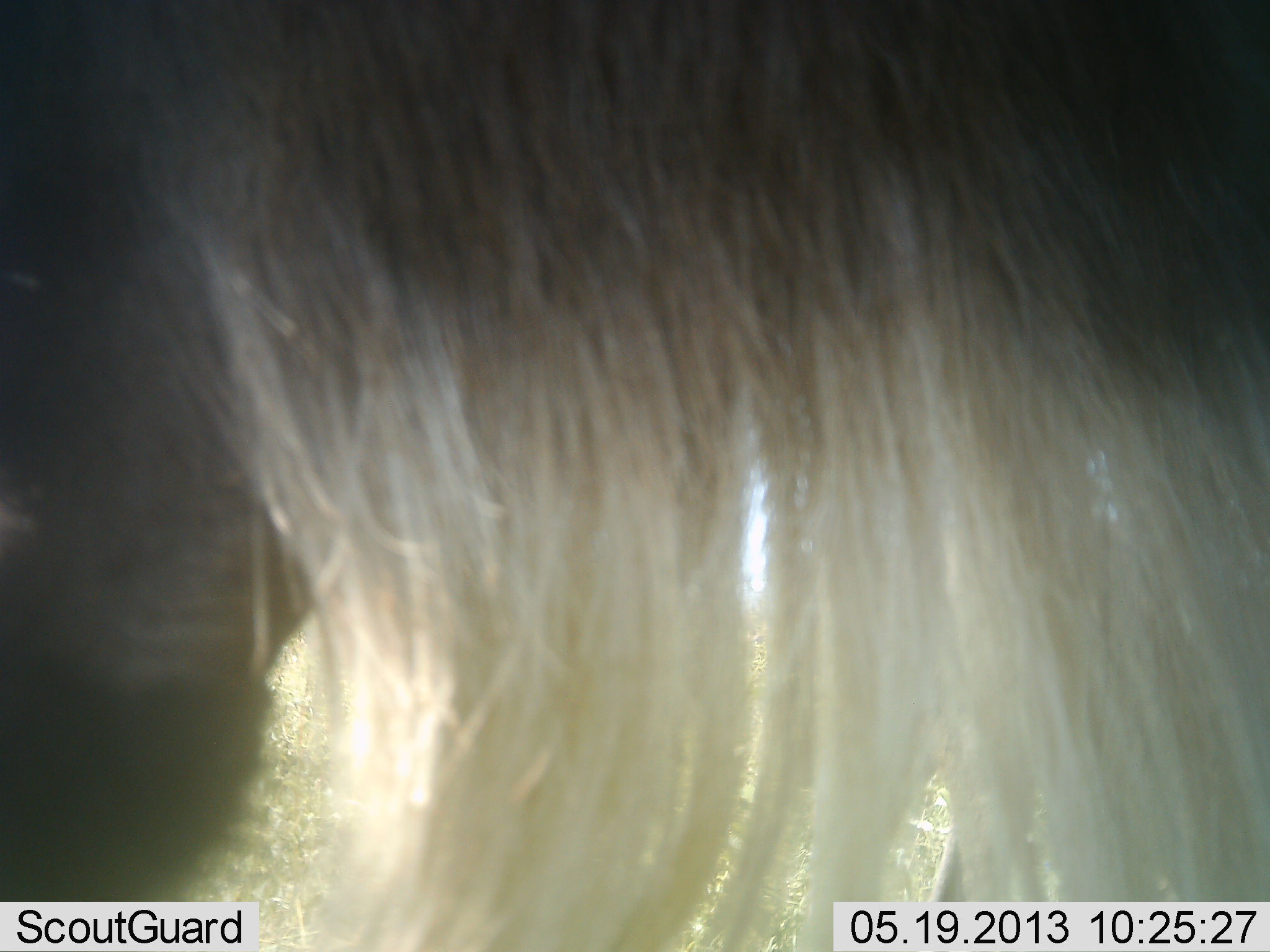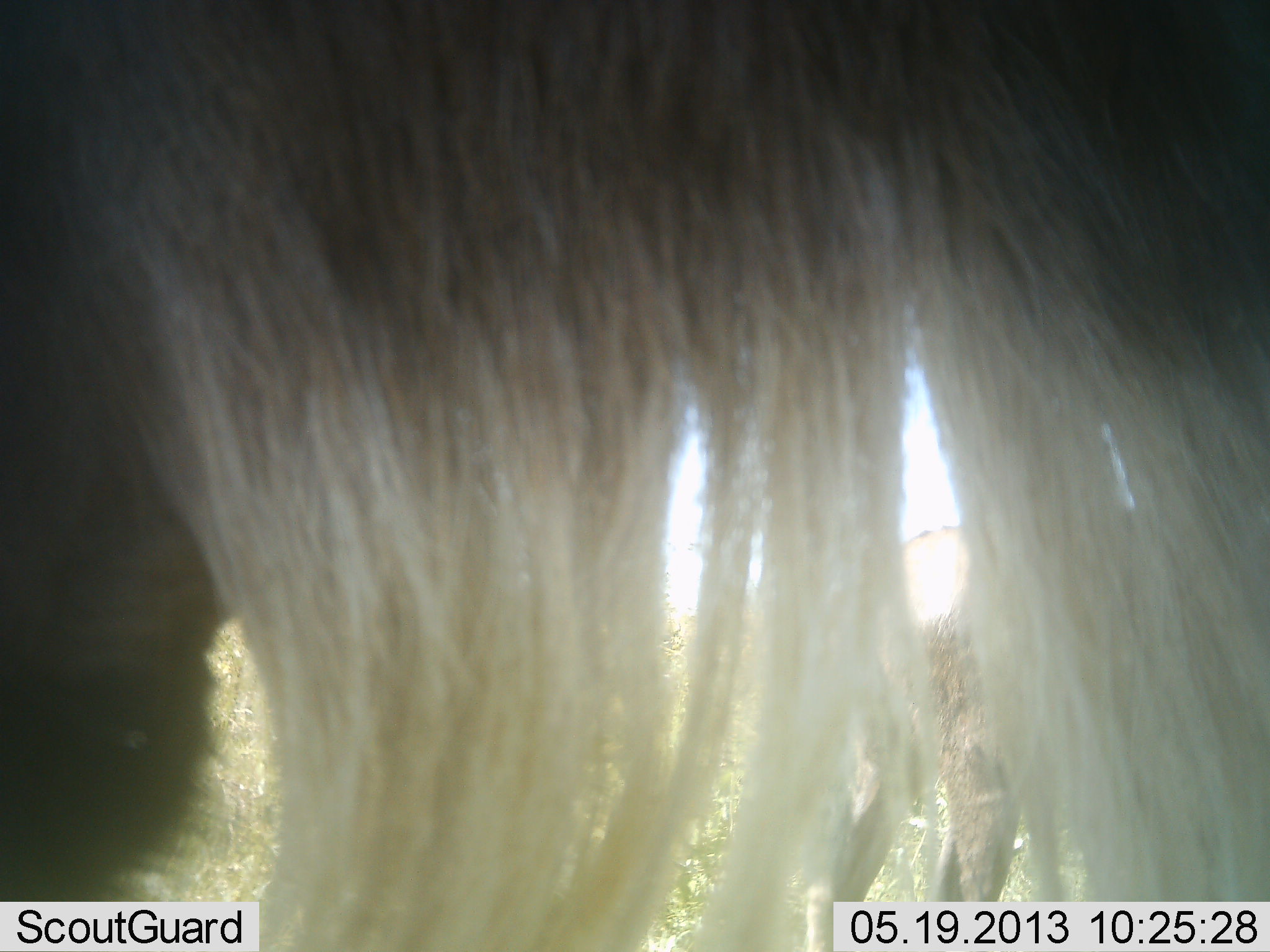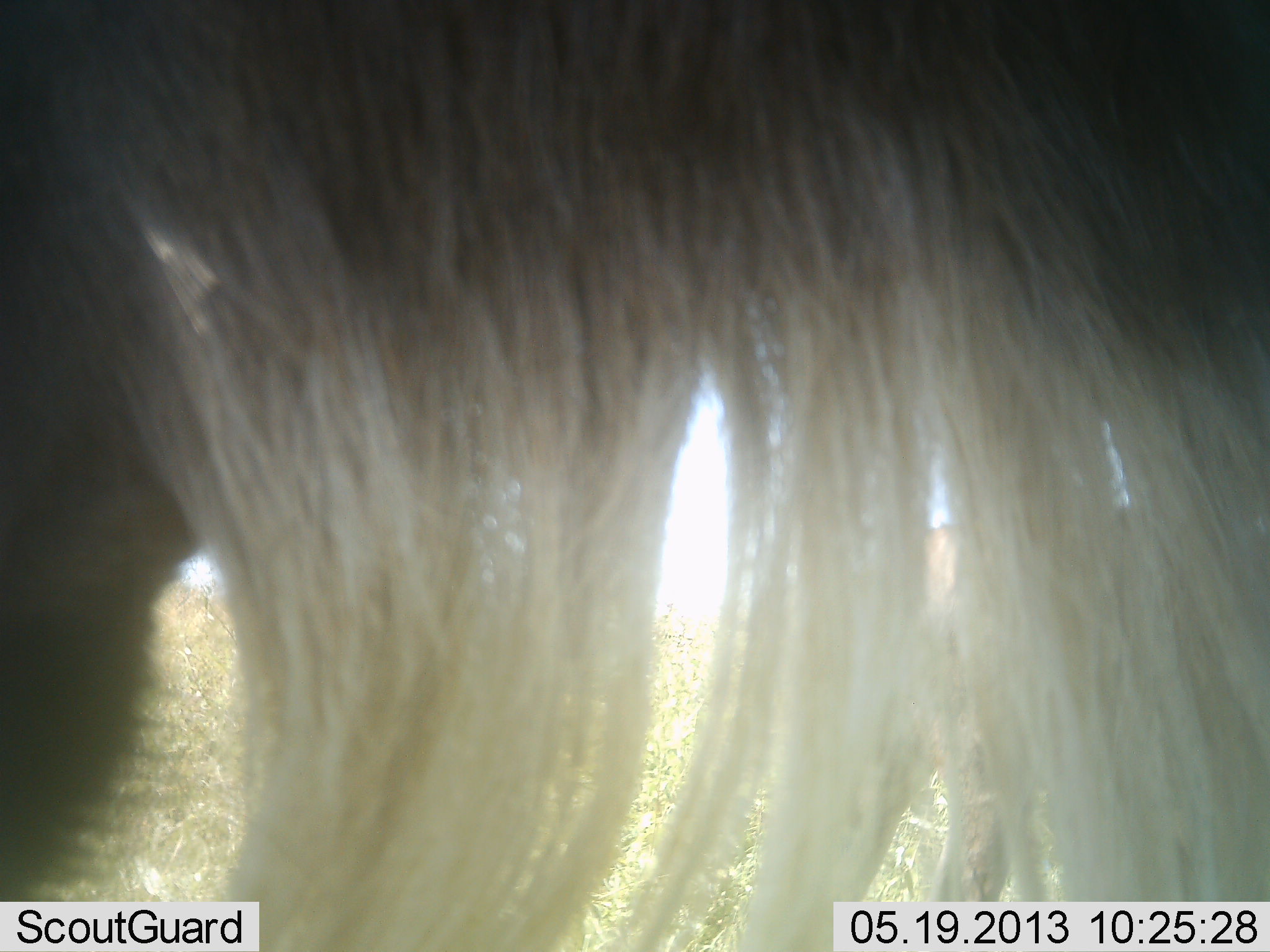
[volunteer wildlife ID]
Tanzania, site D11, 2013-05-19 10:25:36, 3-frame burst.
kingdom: Animalia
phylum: Chordata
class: Mammalia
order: Artiodactyla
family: Bovidae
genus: Connochaetes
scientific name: Connochaetes taurinus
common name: blue wildebeest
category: wildebeest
Wildebeest (blue wildebeest) (Connochaetes taurinus), count 2. Behavior (volunteer vote fractions): standing 92%, resting 0%, moving 0%, interacting 0%. Young present (vote fraction): 8%. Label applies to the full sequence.